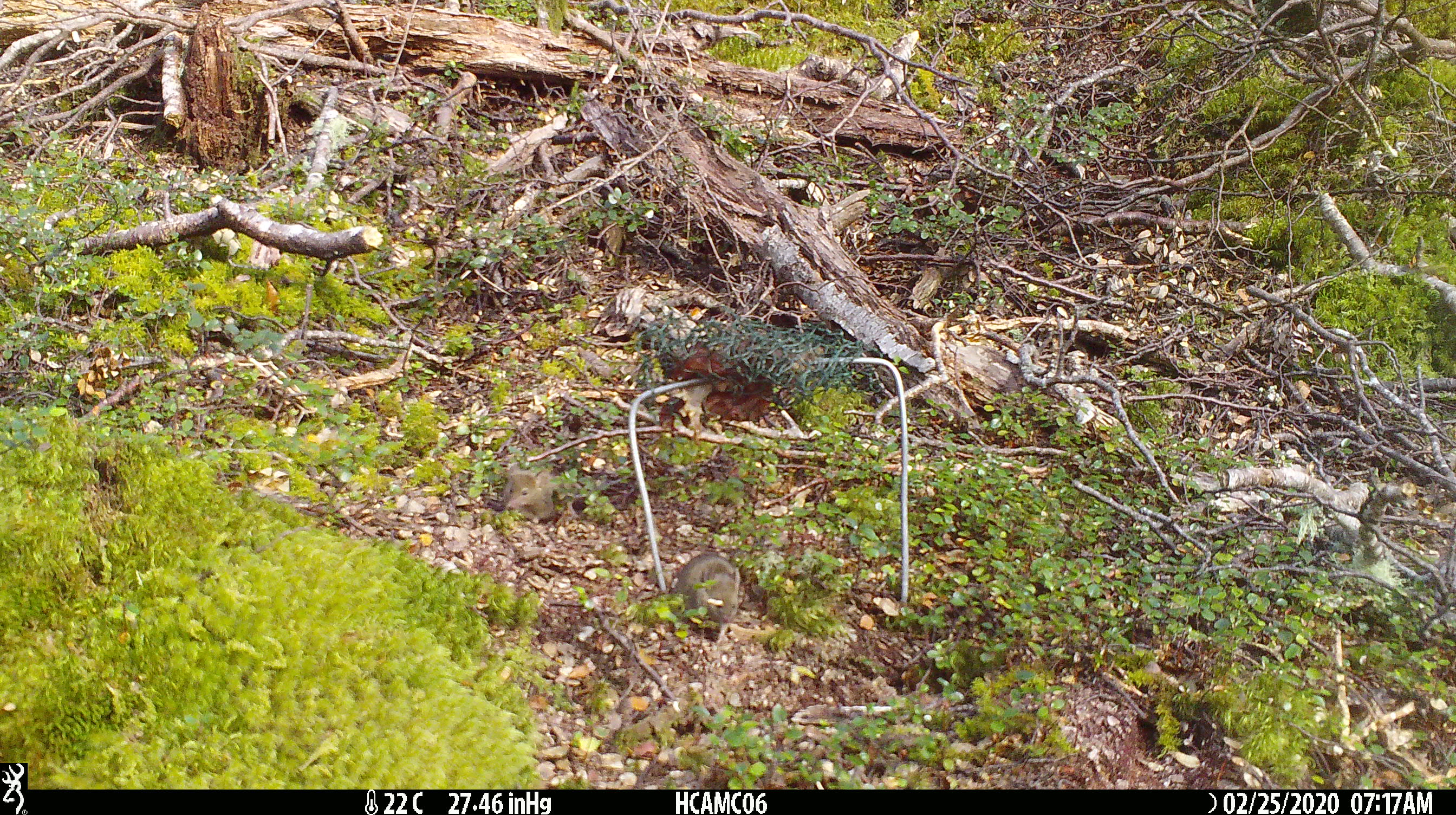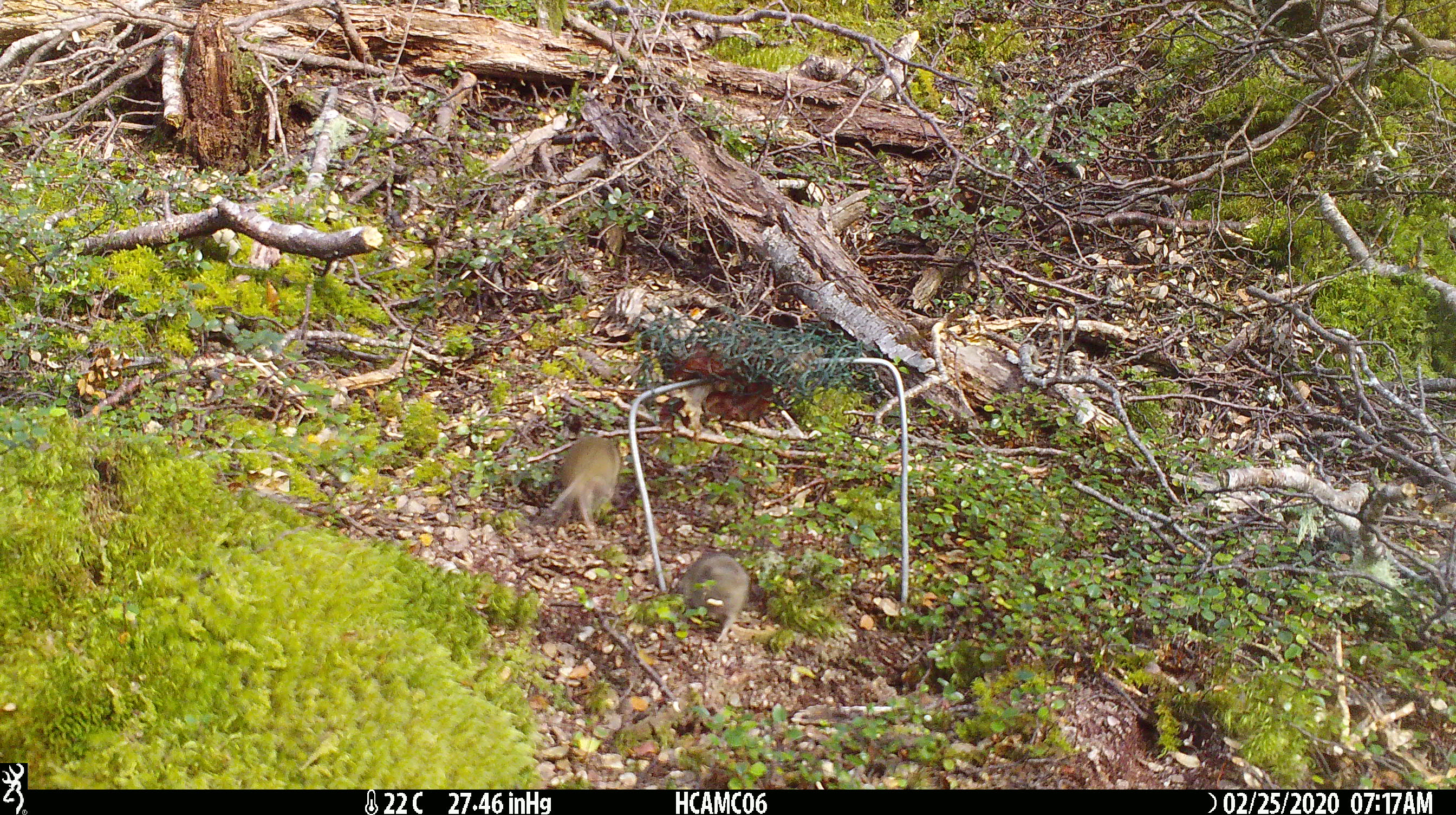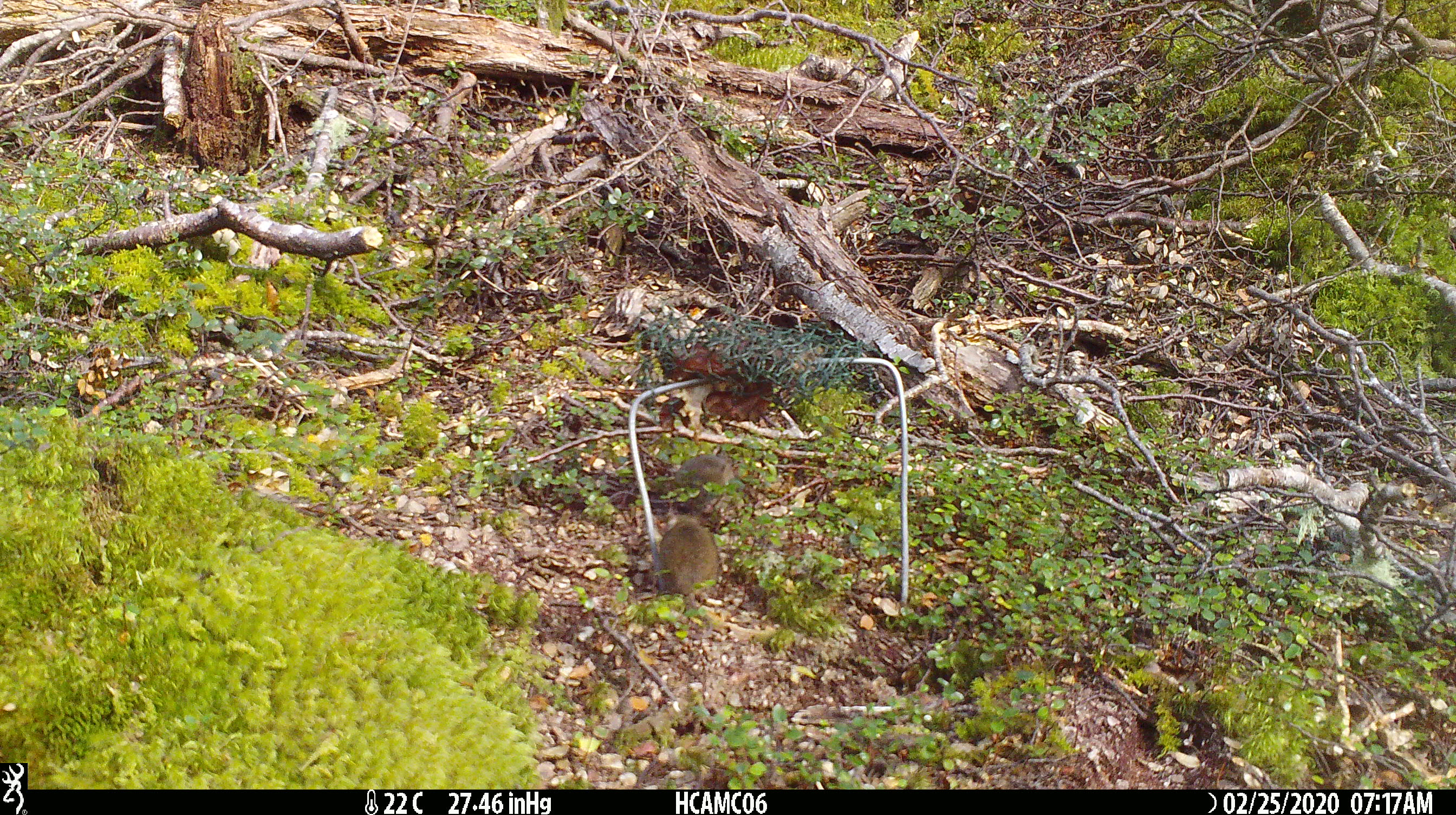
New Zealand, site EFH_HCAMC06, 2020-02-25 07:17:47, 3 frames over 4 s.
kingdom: Animalia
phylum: Chordata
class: Mammalia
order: Rodentia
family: Muridae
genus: Mus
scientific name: Mus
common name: mouse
Mouse (Mus).